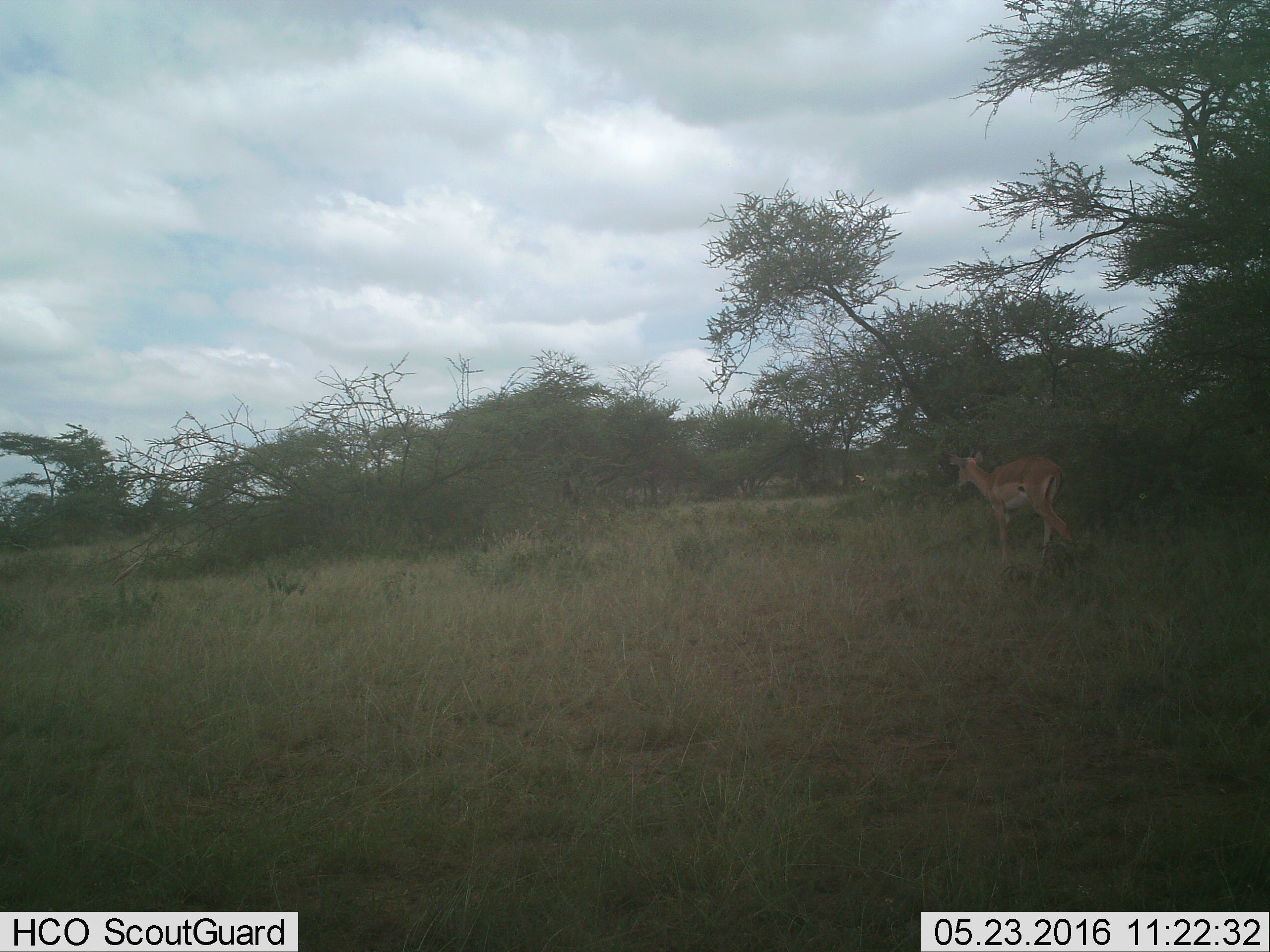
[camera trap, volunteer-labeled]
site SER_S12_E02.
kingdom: Animalia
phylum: Chordata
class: Mammalia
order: Artiodactyla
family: Bovidae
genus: Aepyceros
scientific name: Aepyceros melampus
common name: impala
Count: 1.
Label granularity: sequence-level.